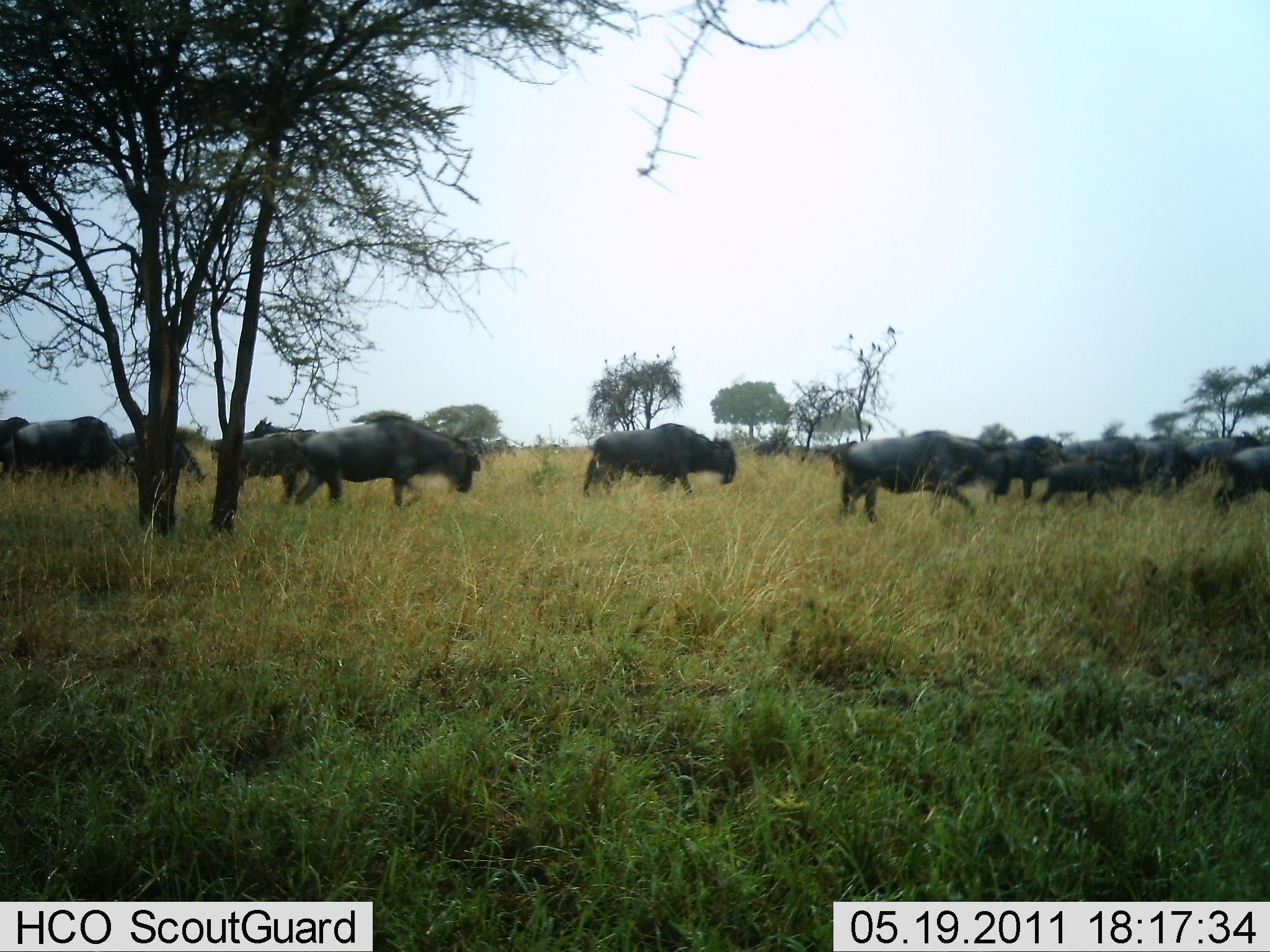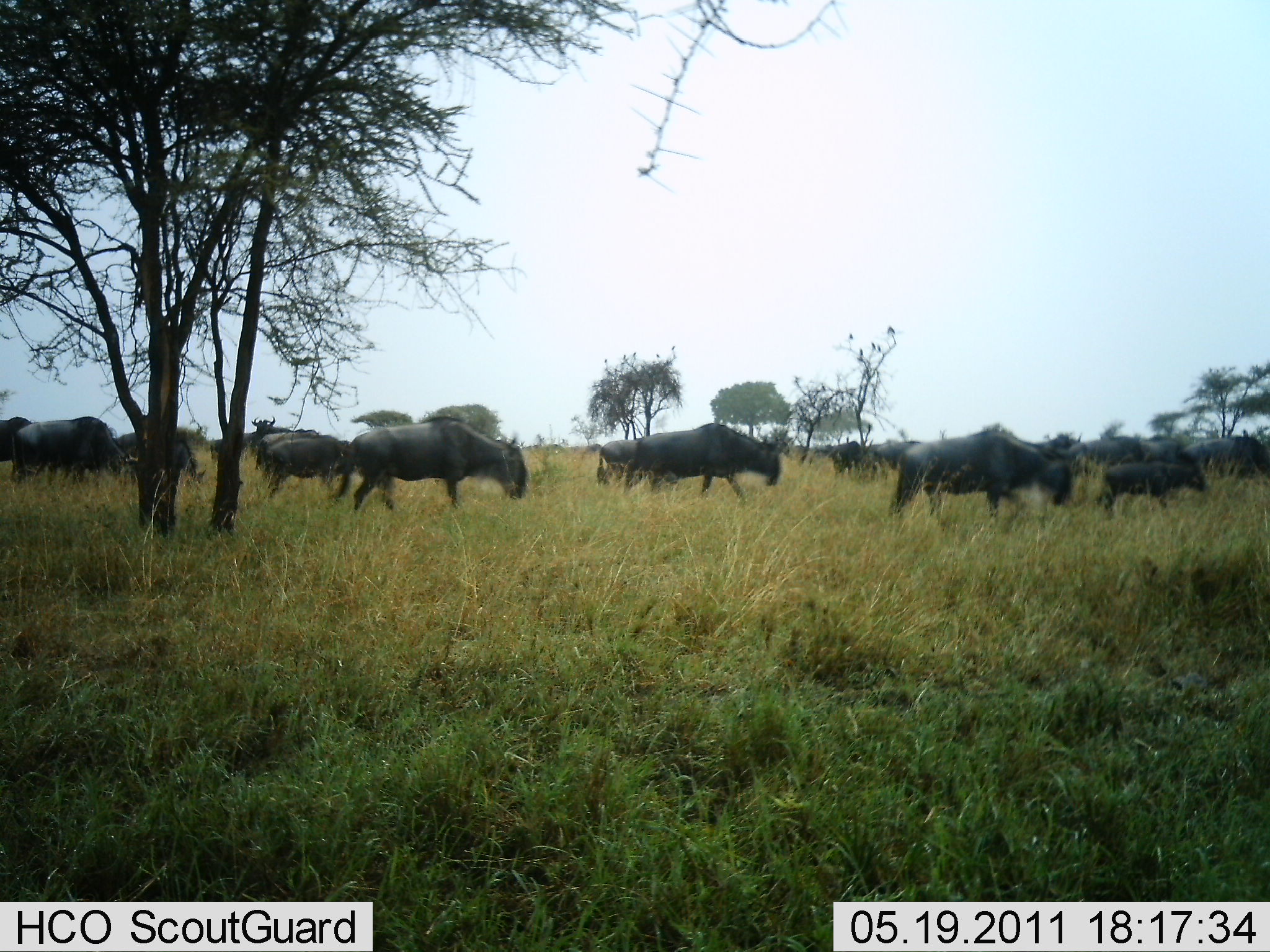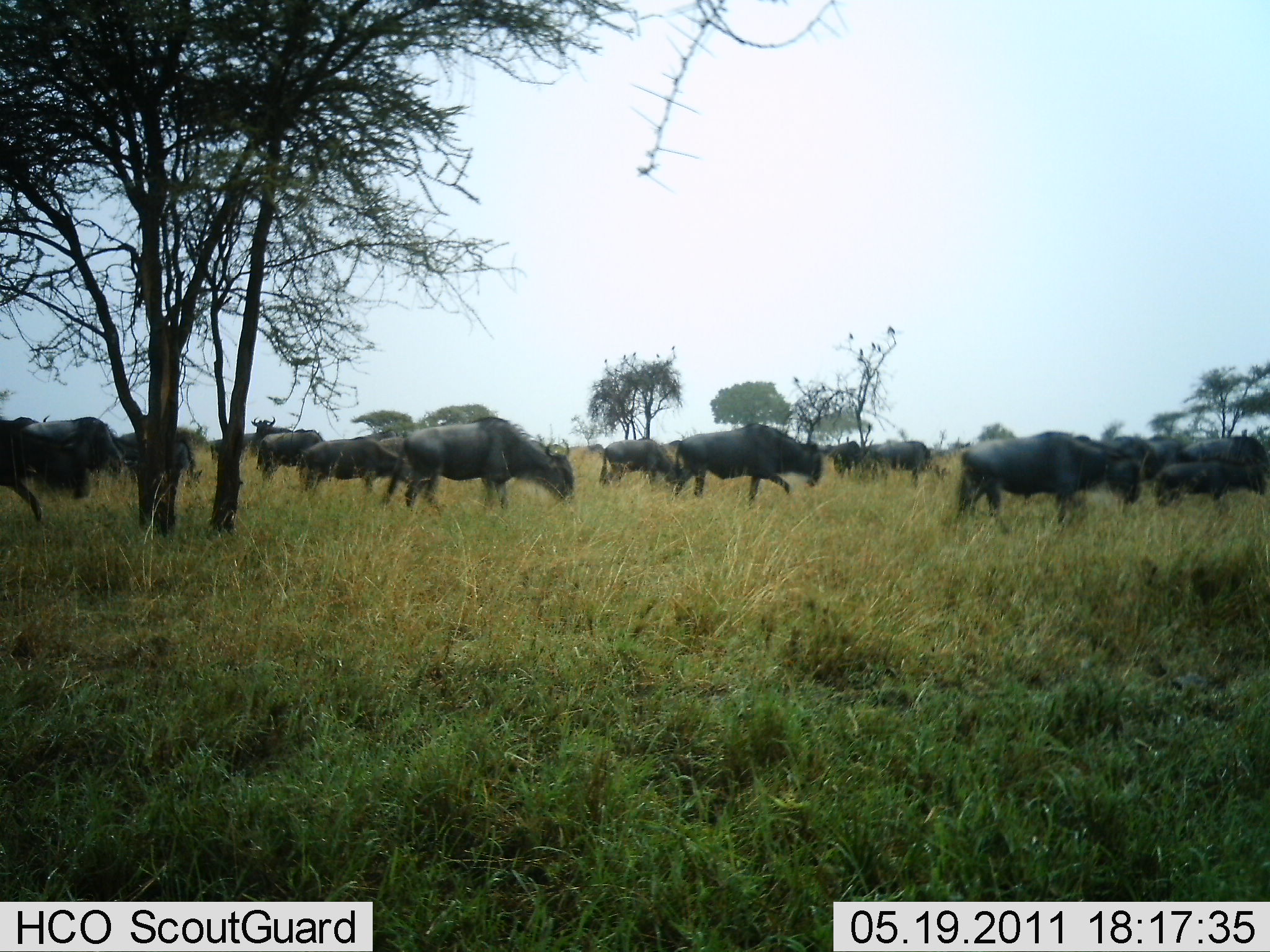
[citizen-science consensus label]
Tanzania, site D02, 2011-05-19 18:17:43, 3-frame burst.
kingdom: Animalia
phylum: Chordata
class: Mammalia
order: Artiodactyla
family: Bovidae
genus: Connochaetes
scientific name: Connochaetes taurinus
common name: blue wildebeest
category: wildebeest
Wildebeest (blue wildebeest) (Connochaetes taurinus), count 11-50. Behavior (volunteer vote fractions): standing 8%, resting 0%, moving 100%, interacting 8%. Young present (vote fraction): 25%. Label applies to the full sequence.